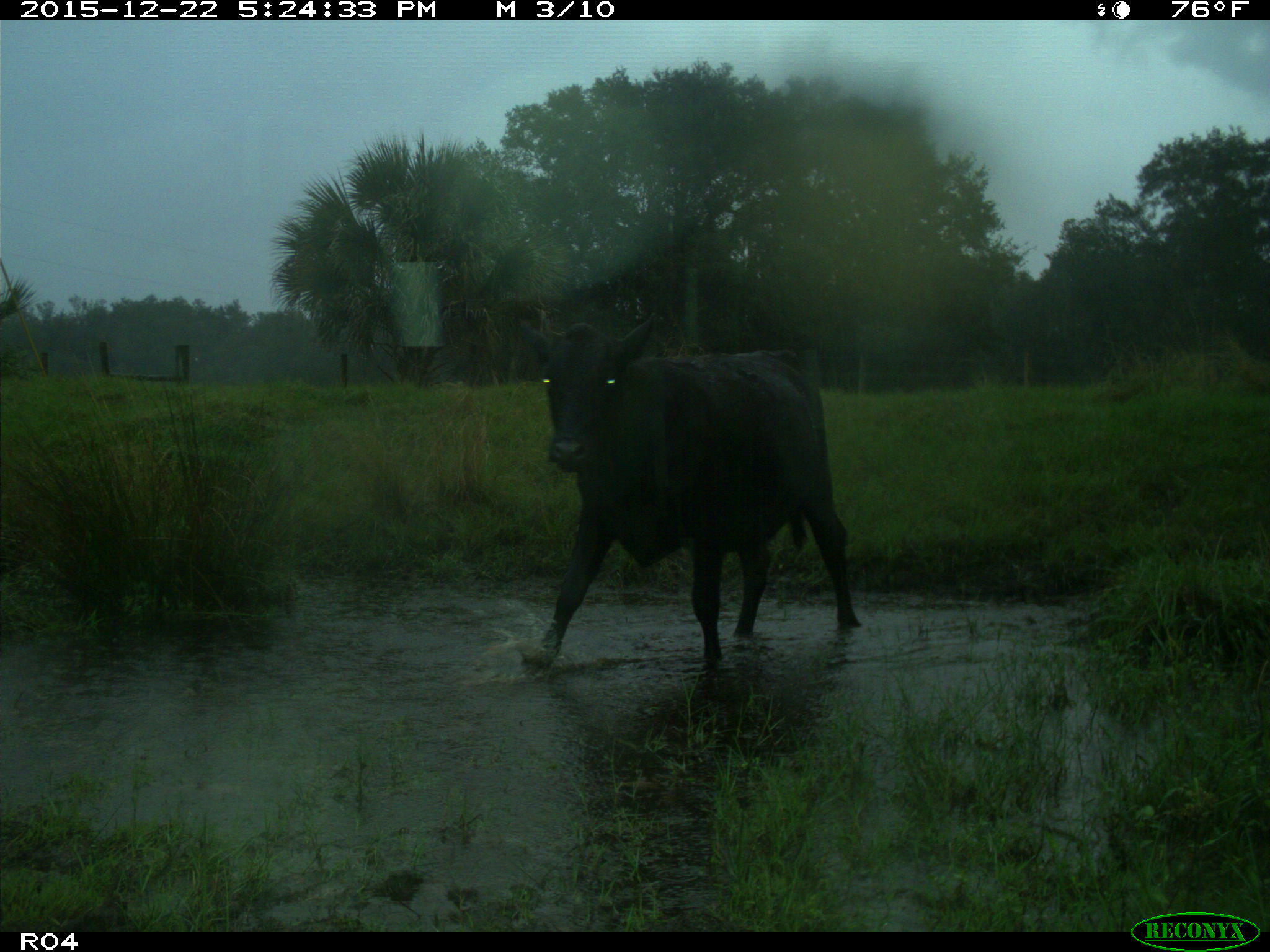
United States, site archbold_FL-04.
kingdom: Animalia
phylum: Chordata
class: Mammalia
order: Artiodactyla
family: Bovidae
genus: Bos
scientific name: Bos taurus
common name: domestic cow